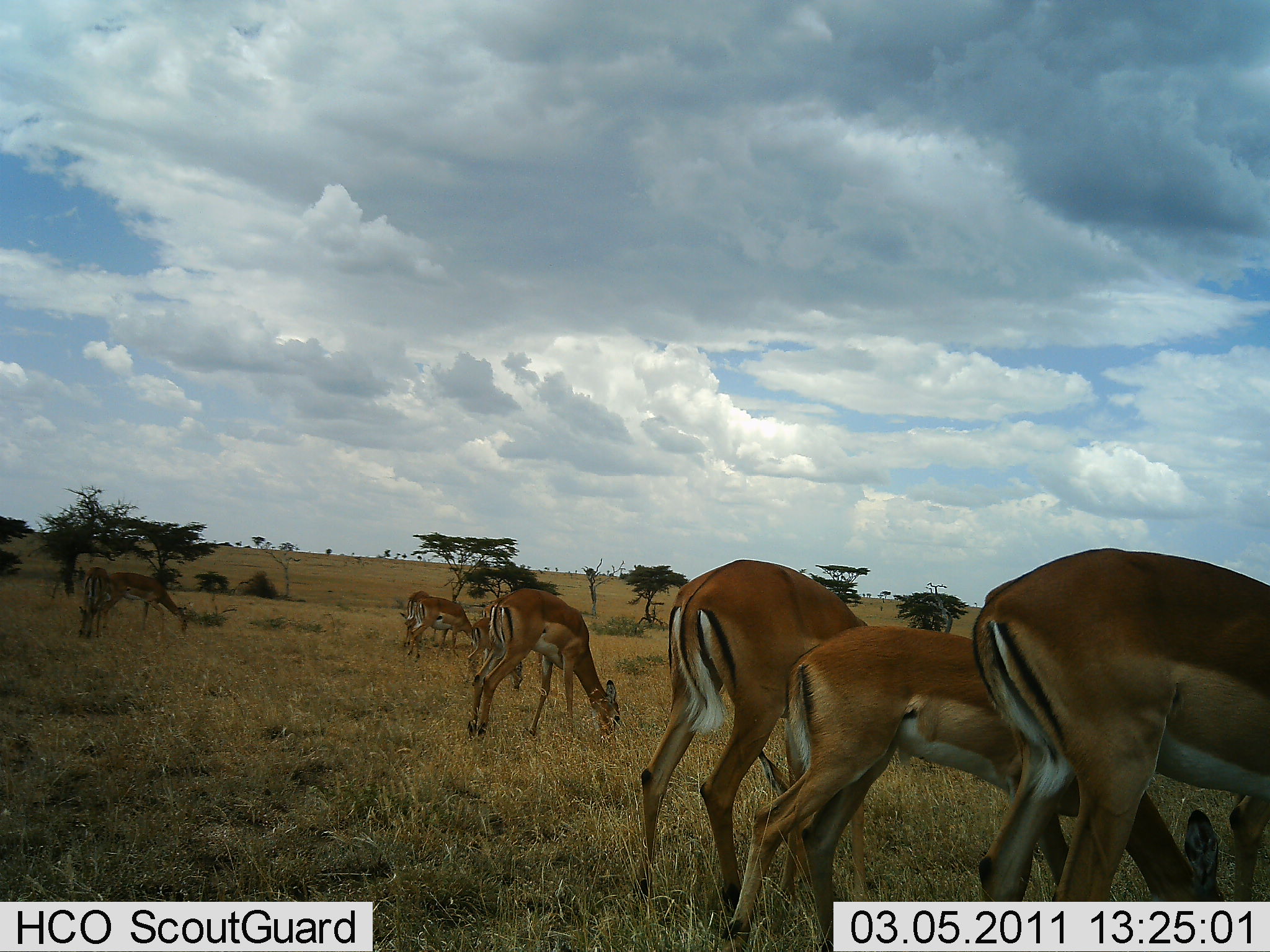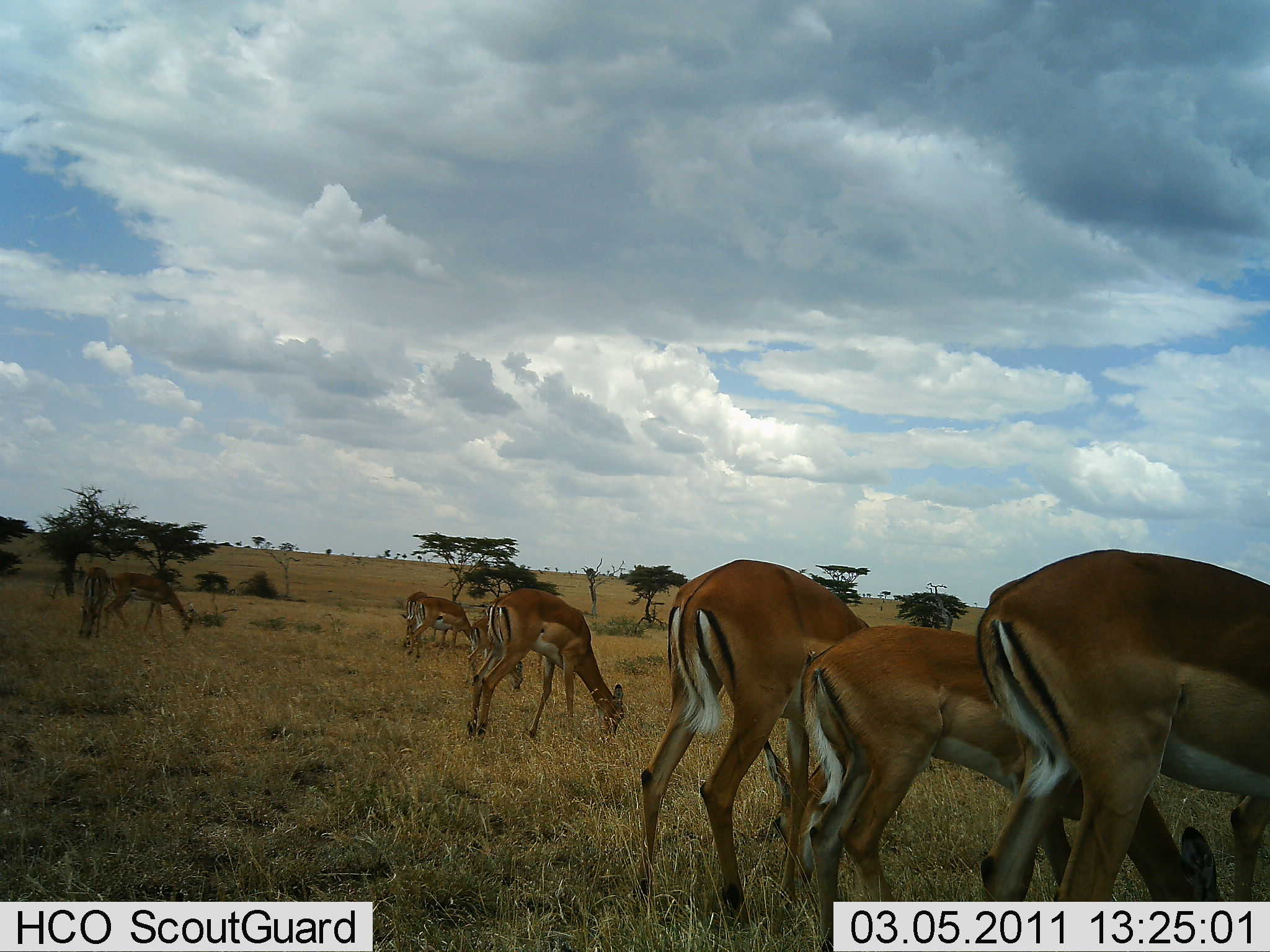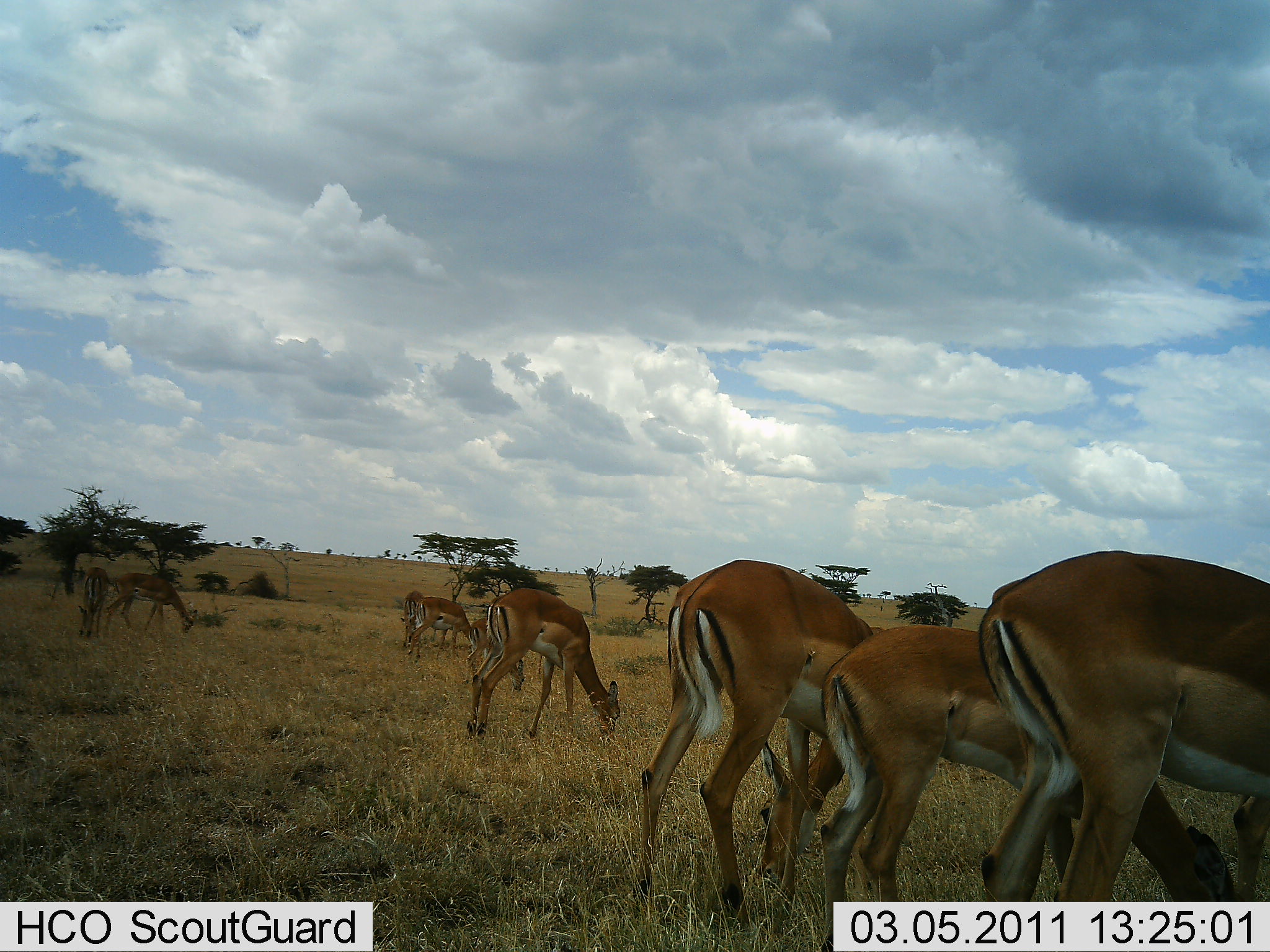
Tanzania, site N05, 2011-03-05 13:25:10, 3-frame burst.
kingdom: Animalia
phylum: Chordata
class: Mammalia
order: Artiodactyla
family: Bovidae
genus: Aepyceros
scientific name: Aepyceros melampus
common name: impala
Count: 8.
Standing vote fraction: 30%.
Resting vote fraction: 0%.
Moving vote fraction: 10%.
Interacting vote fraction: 0%.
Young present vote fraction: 40%.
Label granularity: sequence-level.